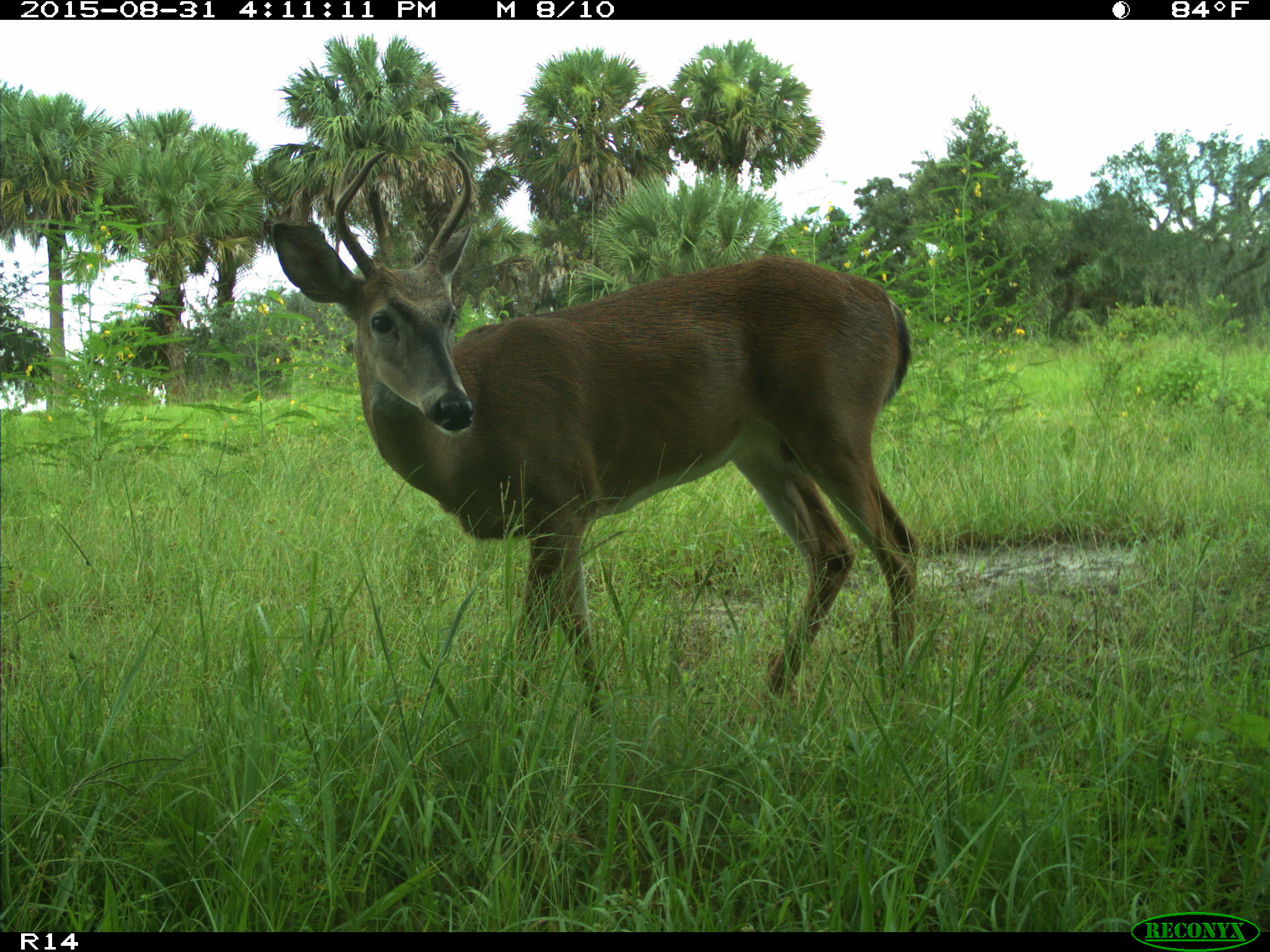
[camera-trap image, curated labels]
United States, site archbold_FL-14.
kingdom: Animalia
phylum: Chordata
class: Mammalia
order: Artiodactyla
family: Cervidae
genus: Odocoileus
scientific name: Odocoileus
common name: deer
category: unidentified deer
Unidentified deer (deer) (Odocoileus).